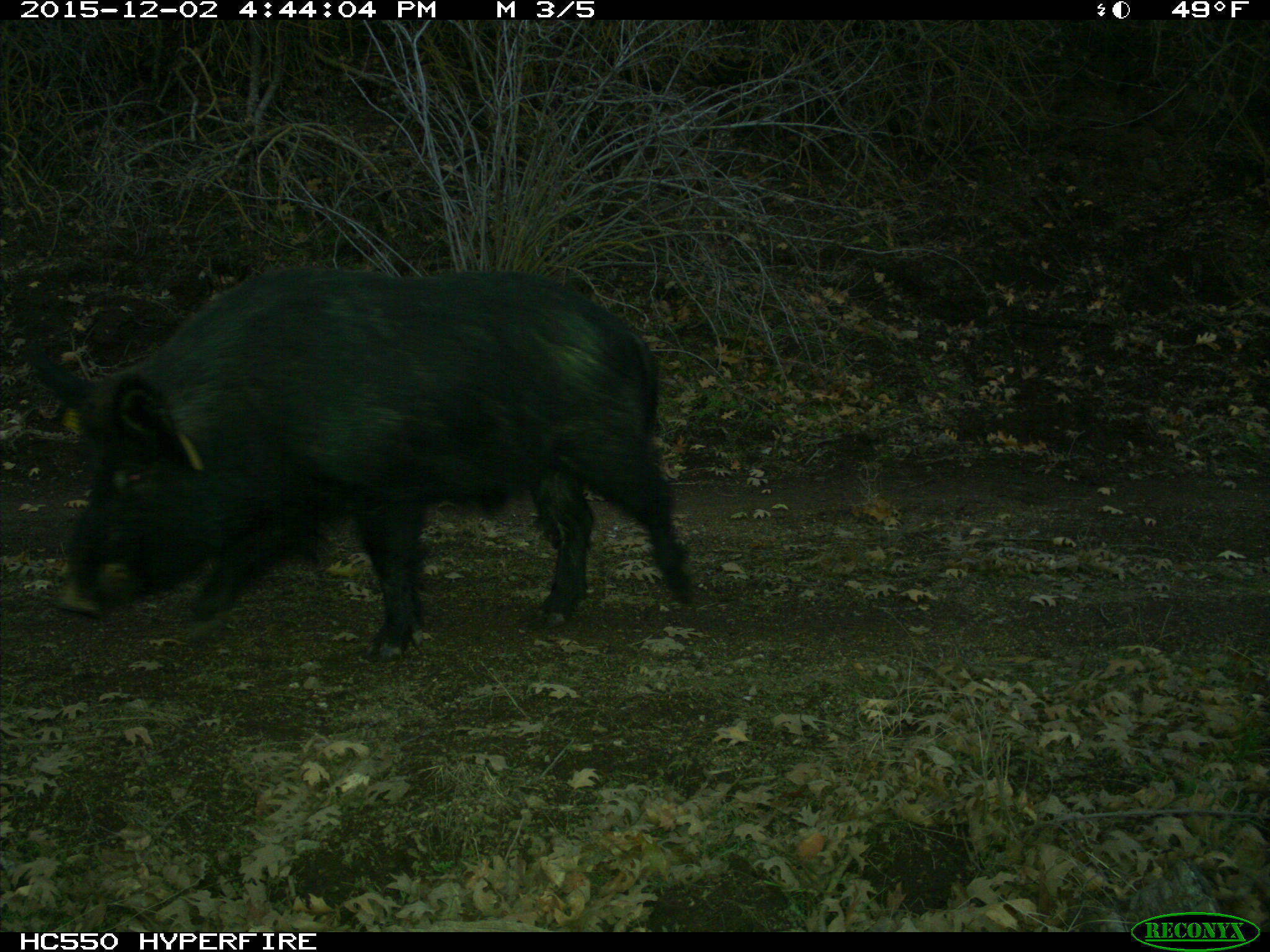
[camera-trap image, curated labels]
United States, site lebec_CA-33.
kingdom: Animalia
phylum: Chordata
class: Mammalia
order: Artiodactyla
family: Suidae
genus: Sus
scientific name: Sus scrofa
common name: wild boar